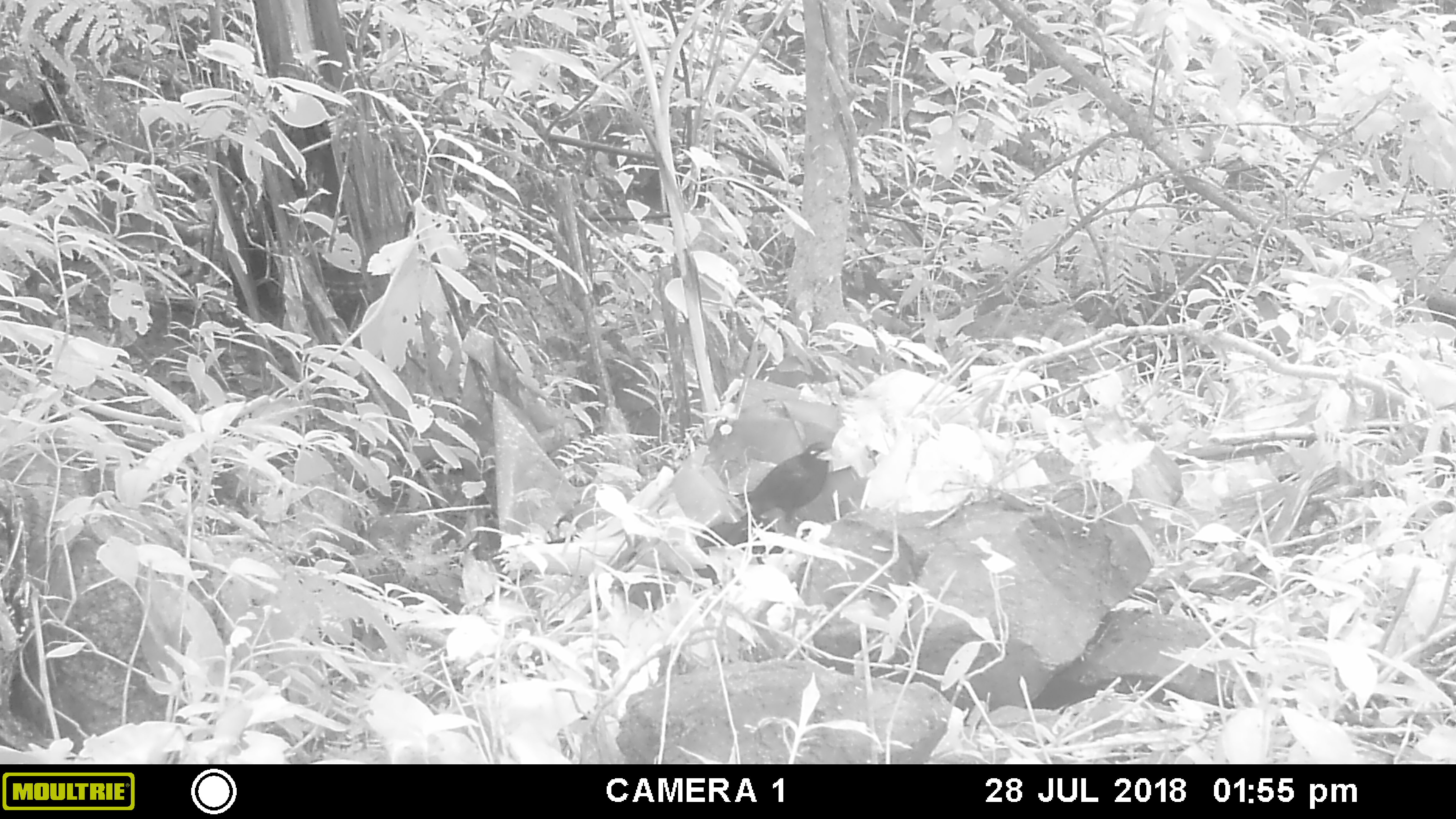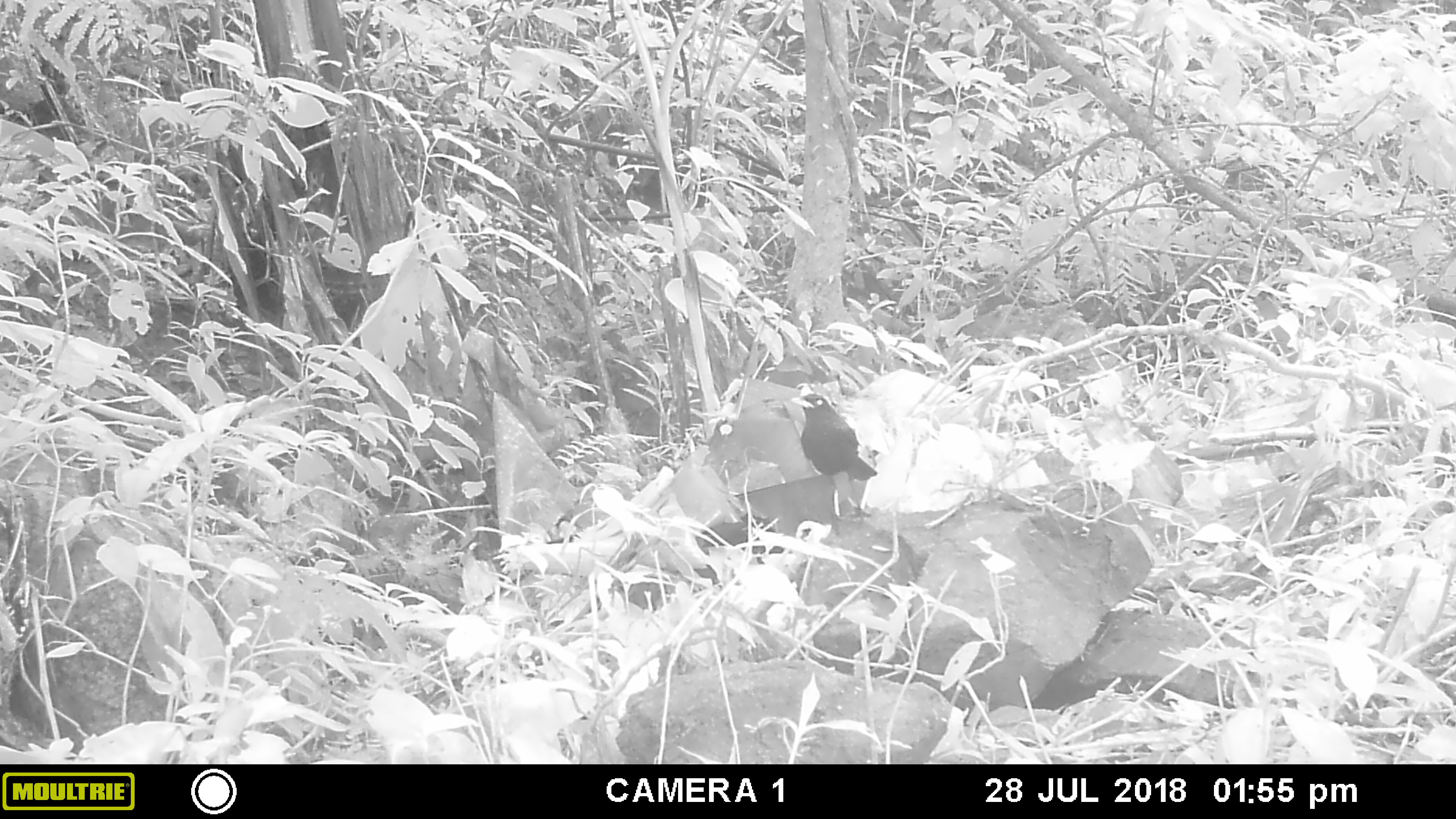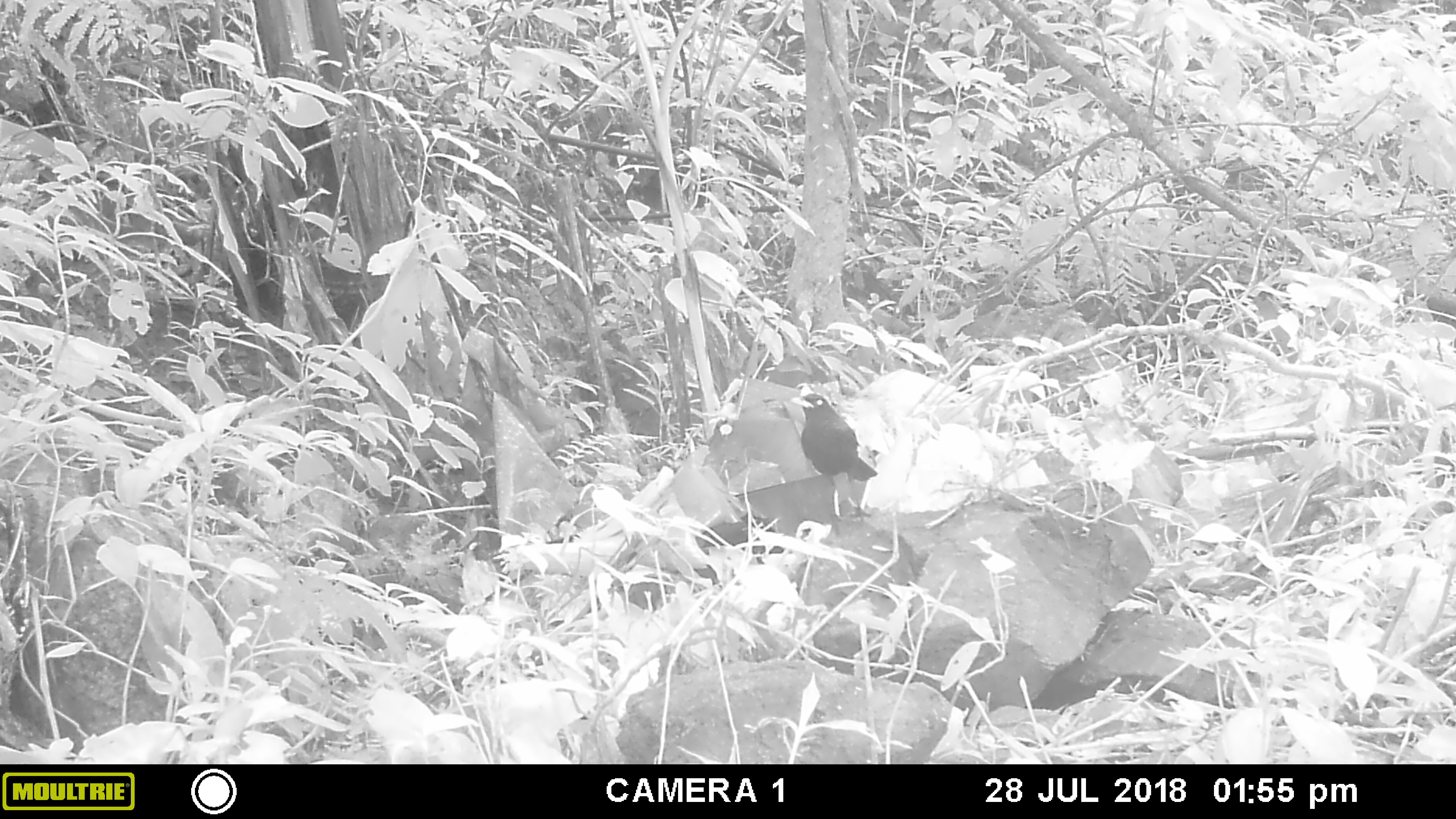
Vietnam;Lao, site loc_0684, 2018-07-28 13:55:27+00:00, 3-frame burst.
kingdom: Animalia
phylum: Chordata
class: Aves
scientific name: Aves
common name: bird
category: unidentified bird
Unidentified bird (bird) (Aves). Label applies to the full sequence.